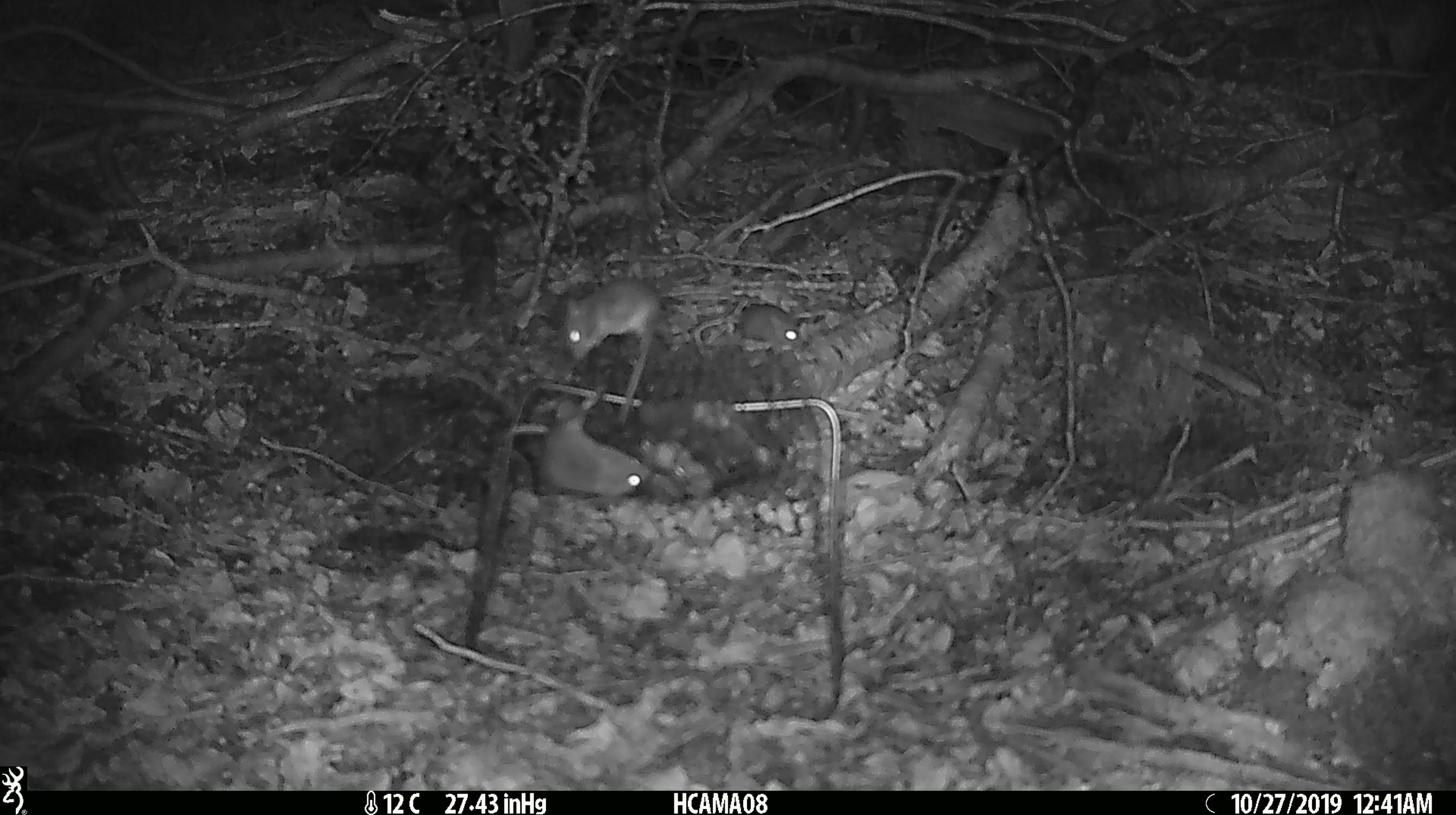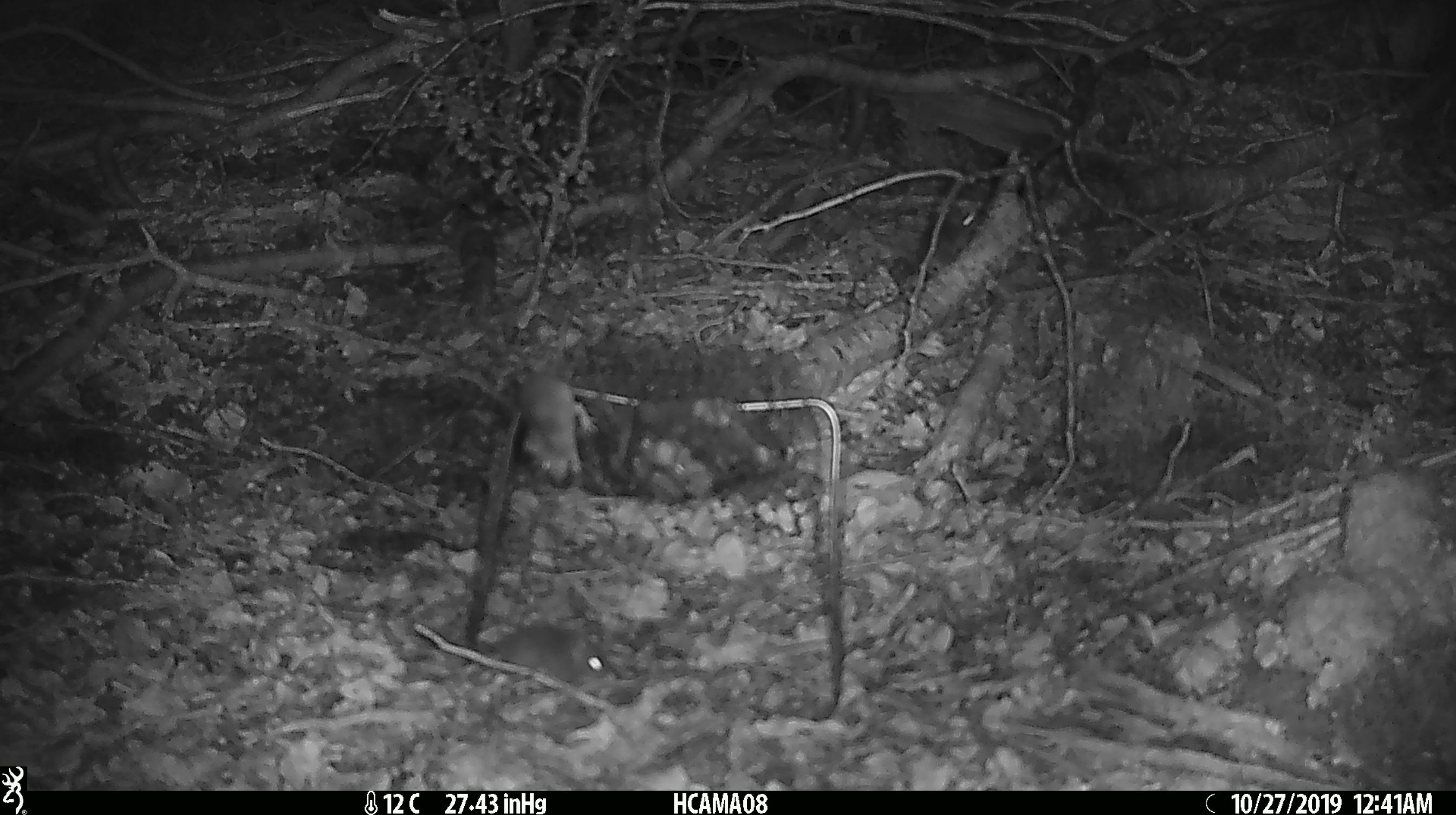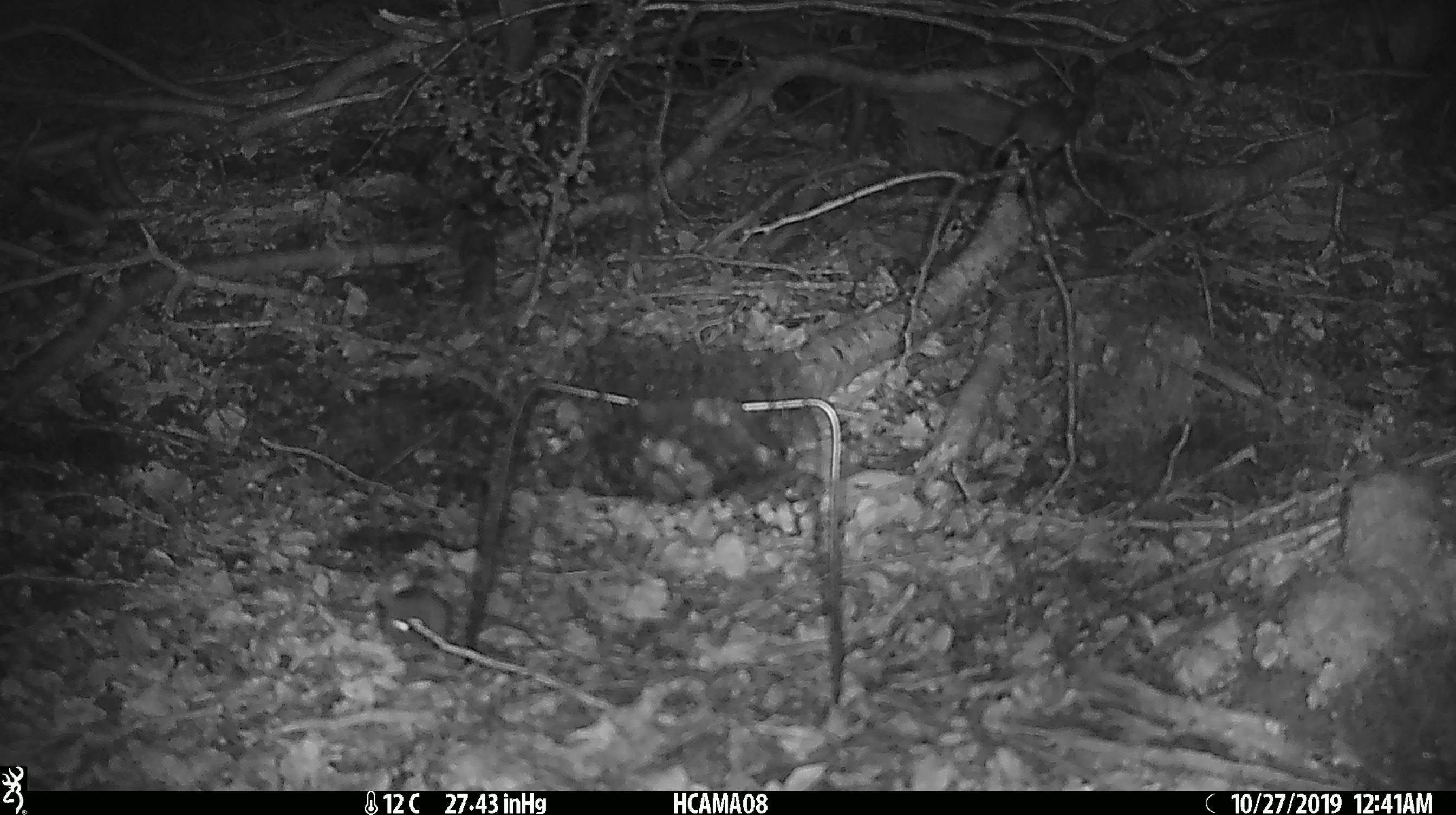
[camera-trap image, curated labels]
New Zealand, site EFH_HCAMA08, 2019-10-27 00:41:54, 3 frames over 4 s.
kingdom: Animalia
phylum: Chordata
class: Mammalia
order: Rodentia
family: Muridae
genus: Mus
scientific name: Mus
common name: mouse